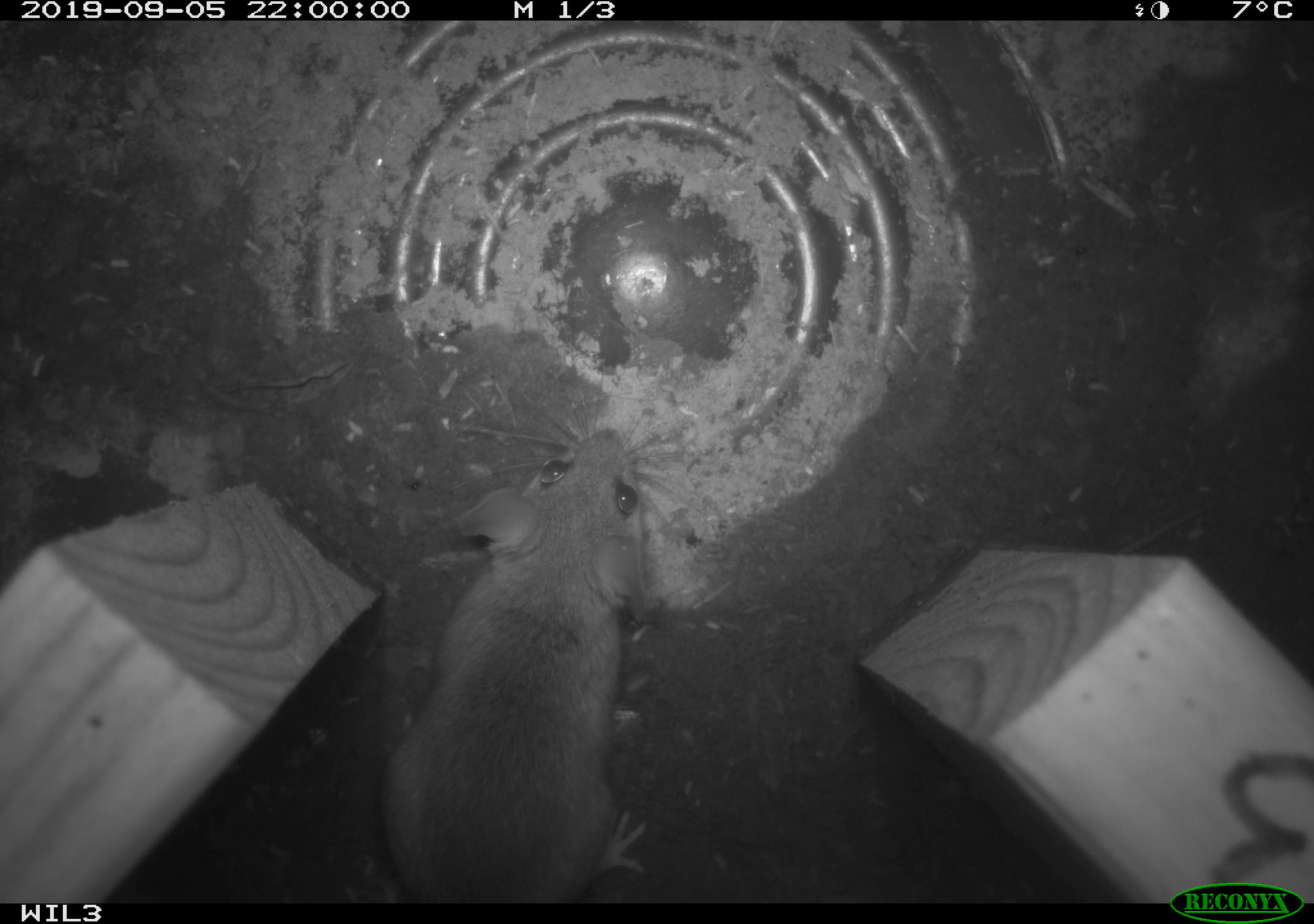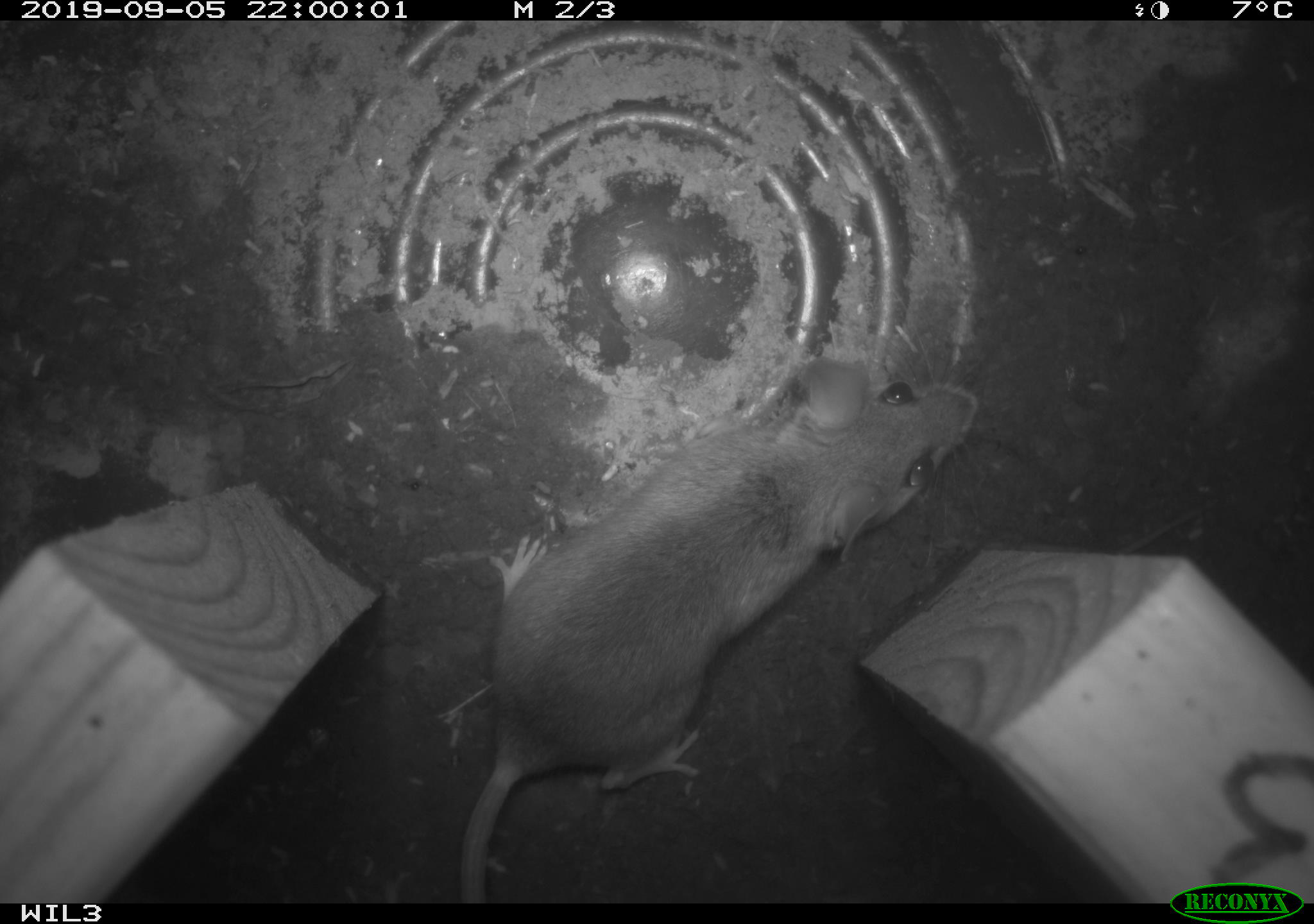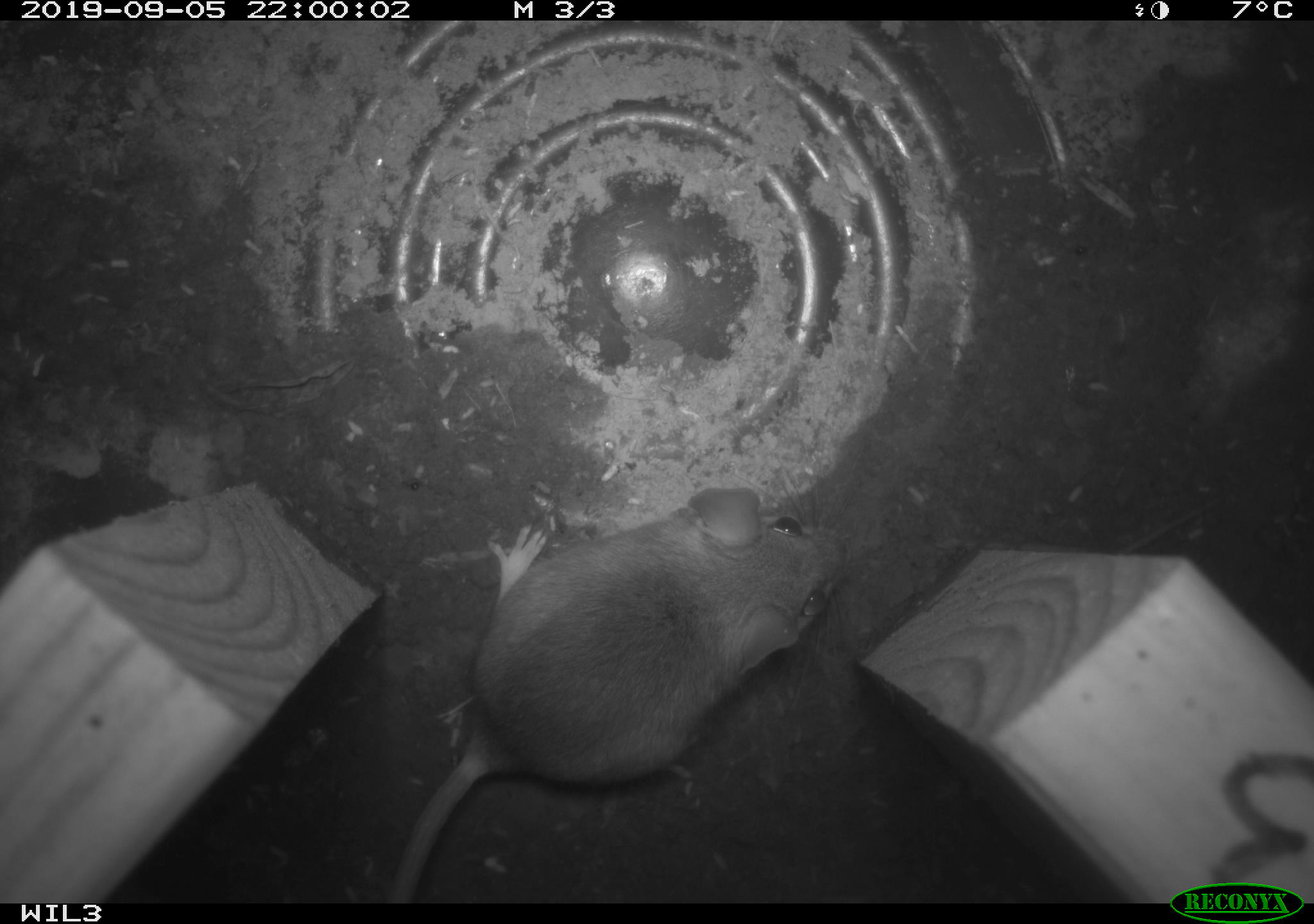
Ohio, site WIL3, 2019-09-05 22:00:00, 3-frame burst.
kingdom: Animalia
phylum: Chordata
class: Mammalia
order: Rodentia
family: Cricetidae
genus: Peromyscus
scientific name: Peromyscus leucopus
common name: white-footed mouse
White-footed mouse (Peromyscus leucopus).